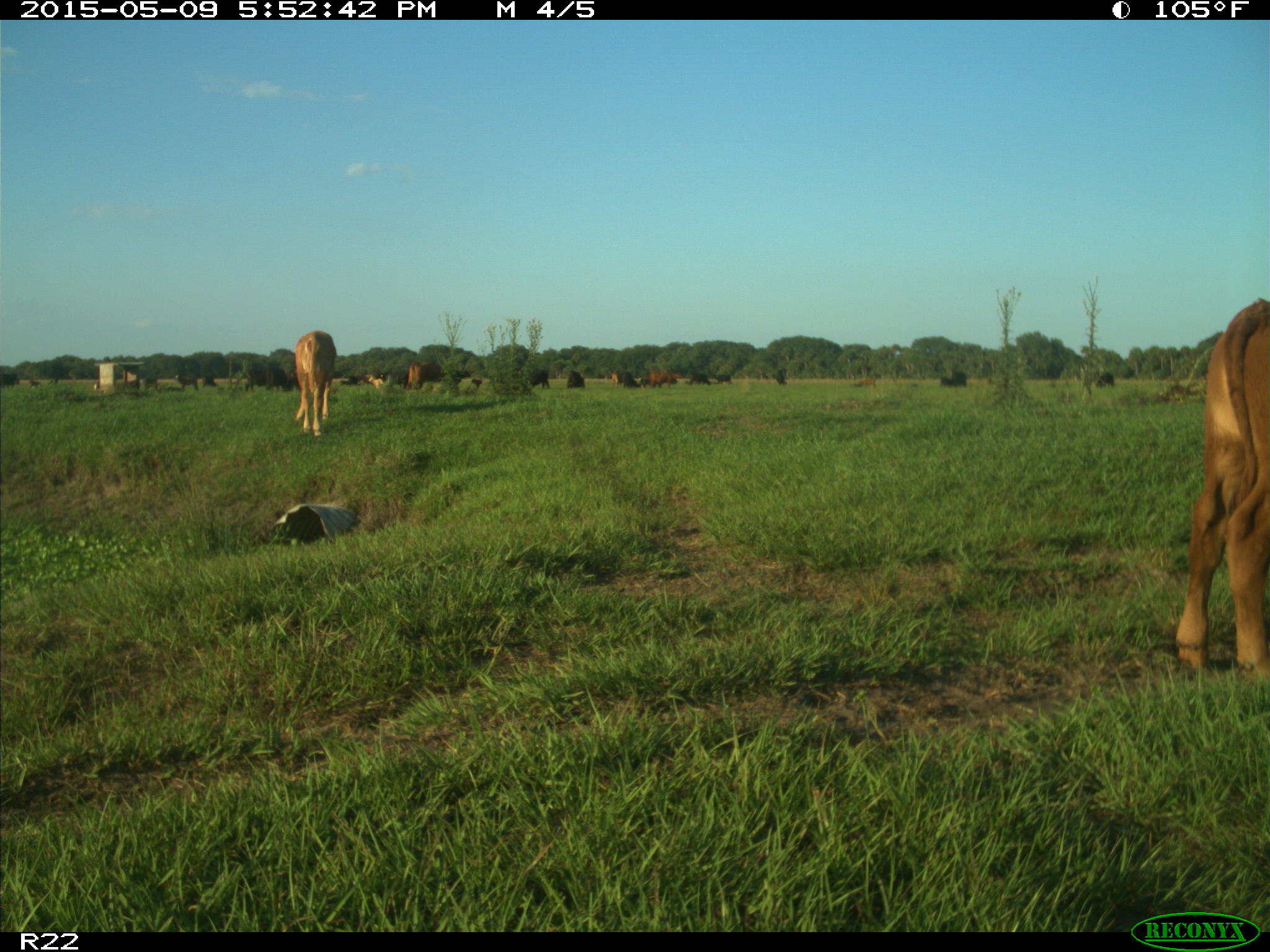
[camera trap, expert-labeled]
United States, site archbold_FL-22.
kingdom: Animalia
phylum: Chordata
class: Mammalia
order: Artiodactyla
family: Bovidae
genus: Bos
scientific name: Bos taurus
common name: domestic cow